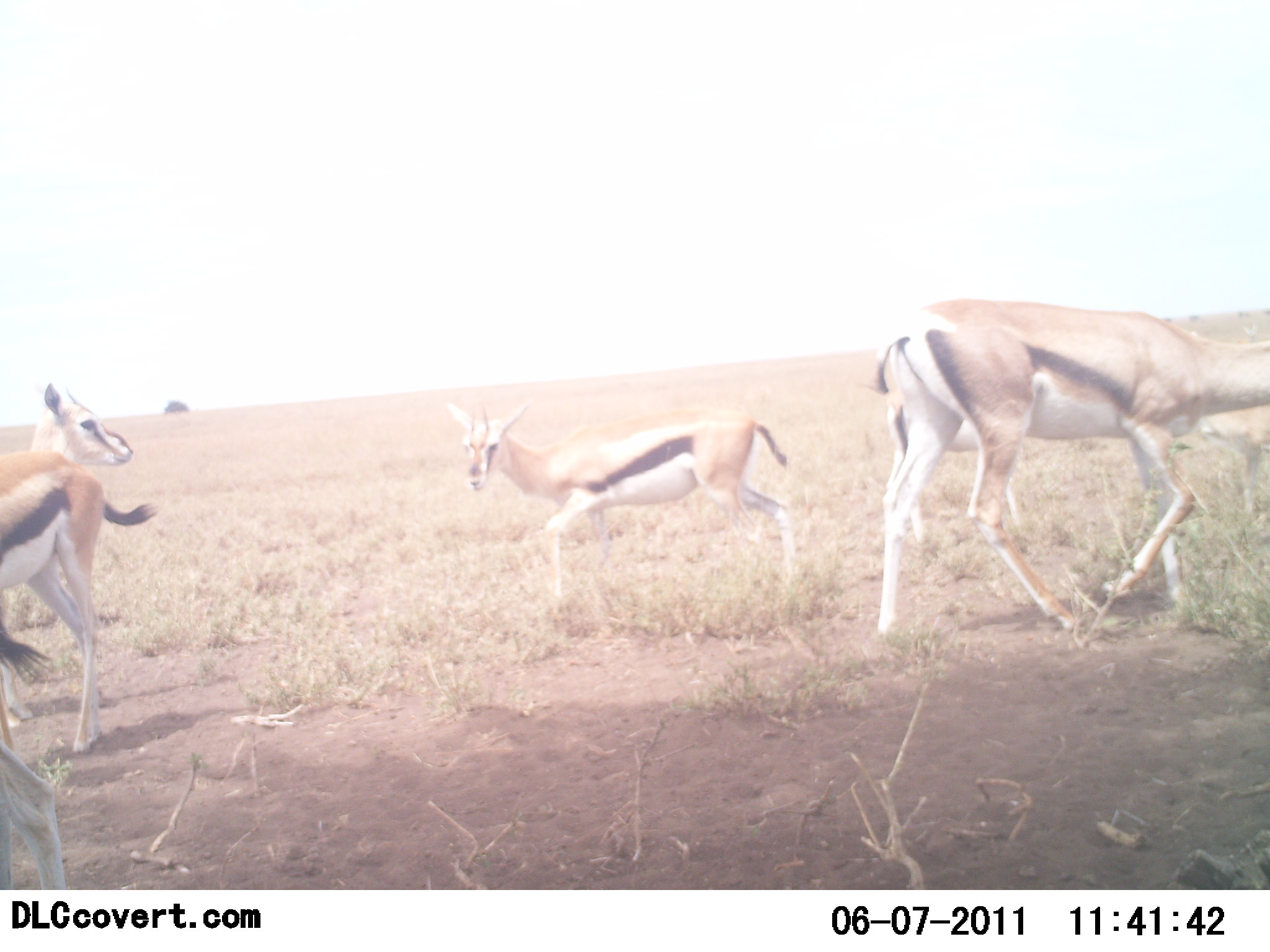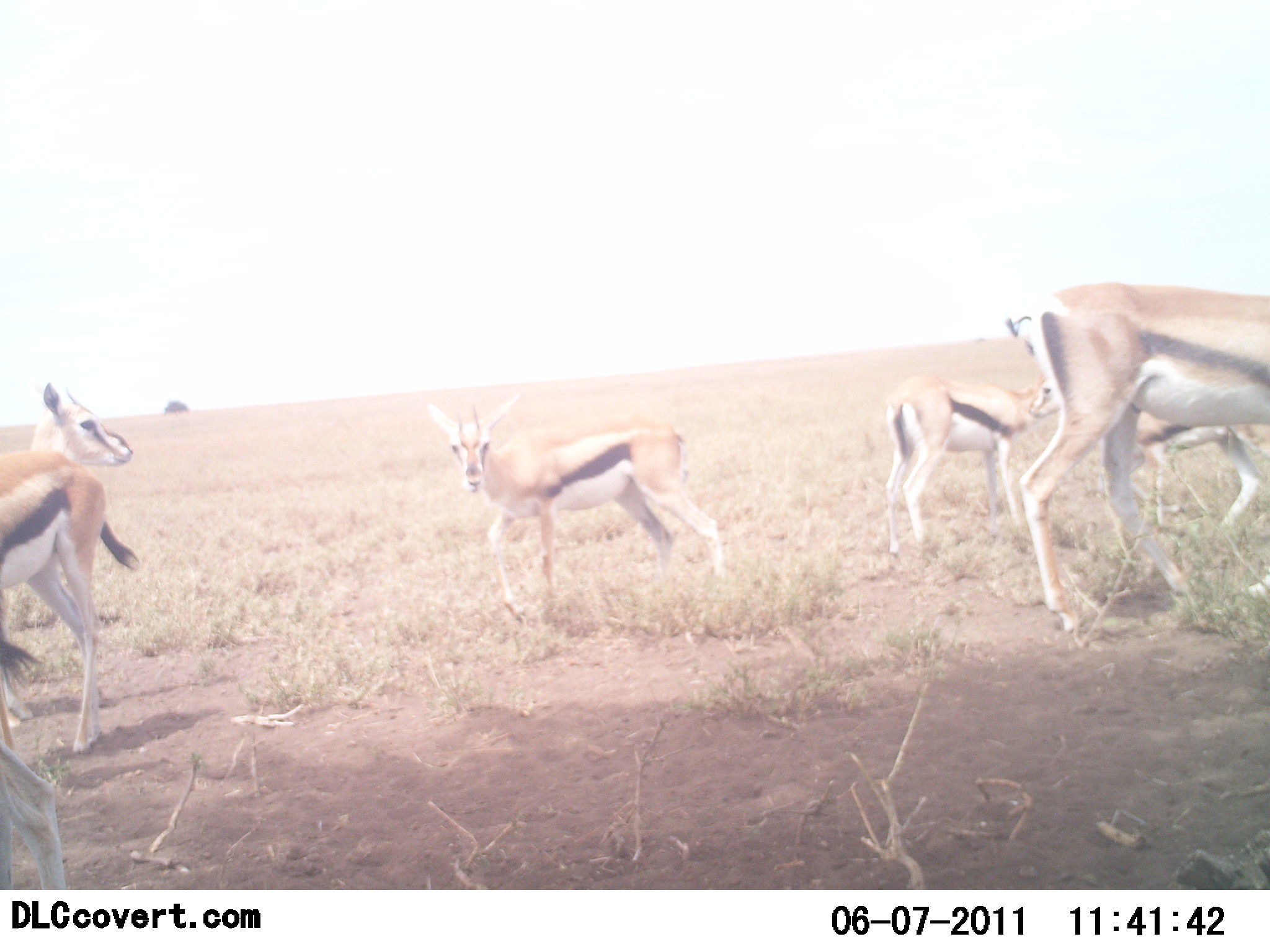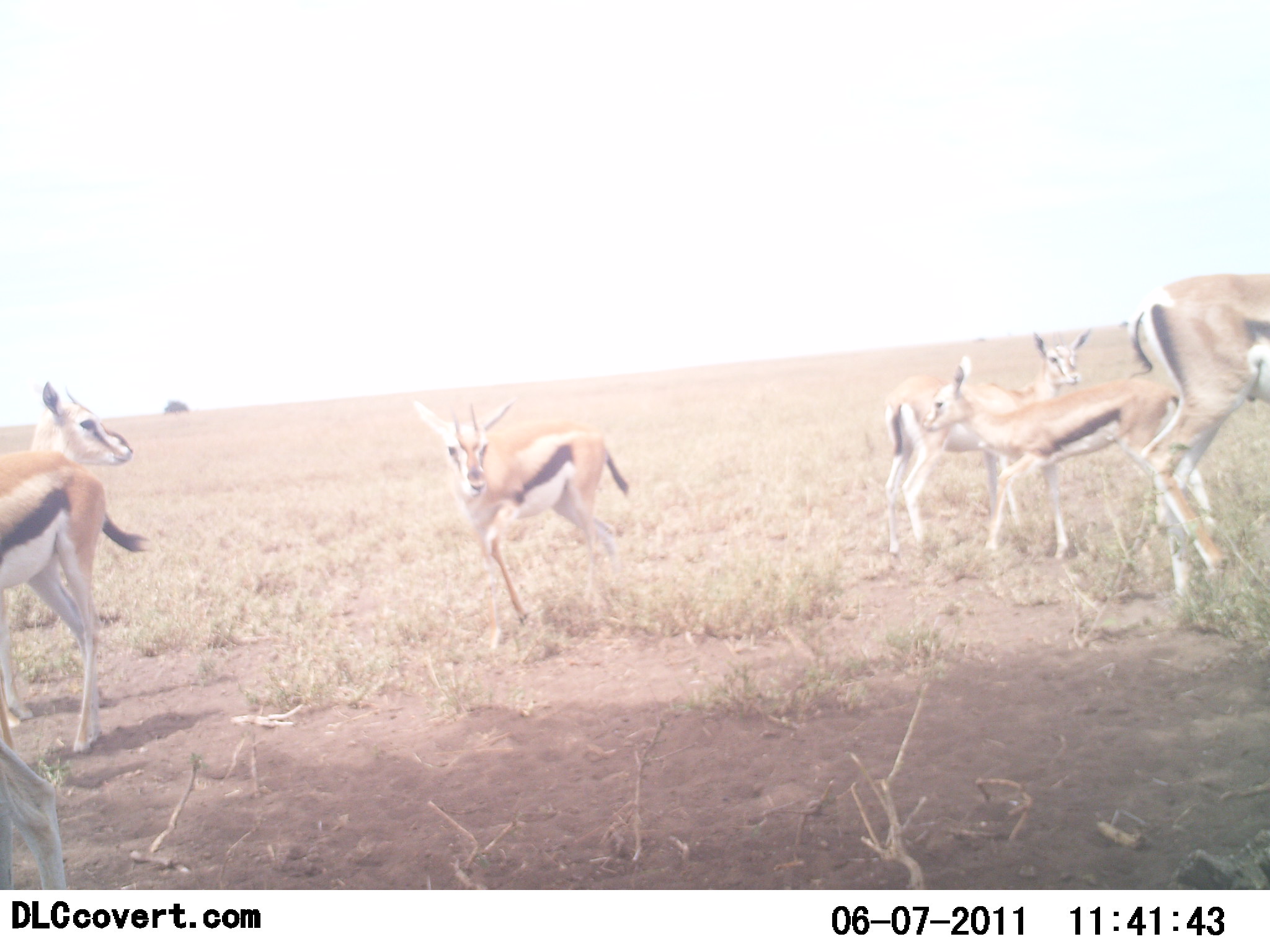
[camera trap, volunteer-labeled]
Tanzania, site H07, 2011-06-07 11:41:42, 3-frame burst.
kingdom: Animalia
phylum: Chordata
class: Mammalia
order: Artiodactyla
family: Bovidae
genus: Eudorcas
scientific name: Eudorcas thomsonii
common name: thomson's gazelle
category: gazellethomsons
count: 6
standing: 83%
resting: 0%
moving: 83%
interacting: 8%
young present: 50%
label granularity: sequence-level